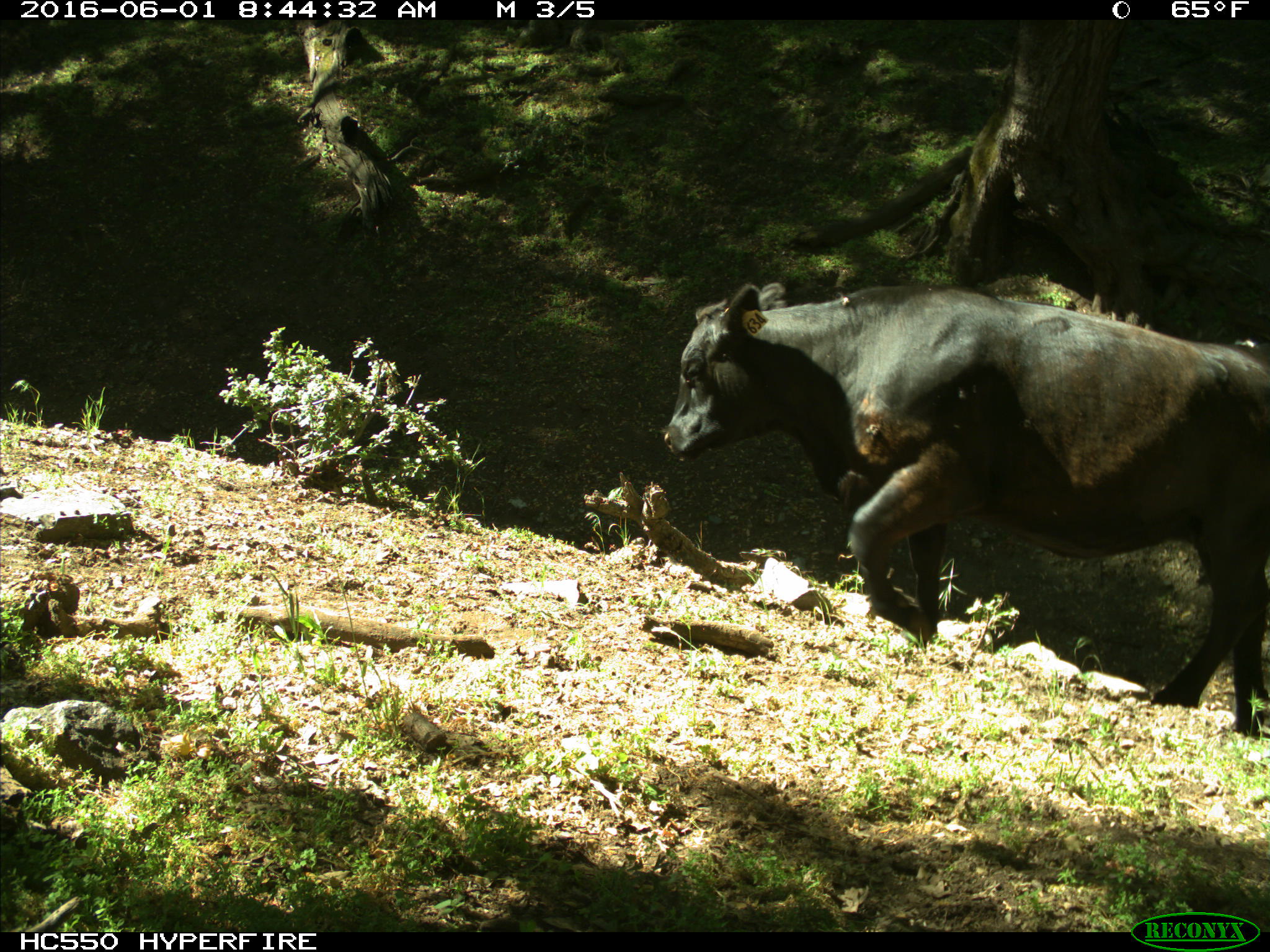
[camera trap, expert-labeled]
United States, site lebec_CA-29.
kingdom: Animalia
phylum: Chordata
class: Mammalia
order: Artiodactyla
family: Bovidae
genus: Bos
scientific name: Bos taurus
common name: domestic cow